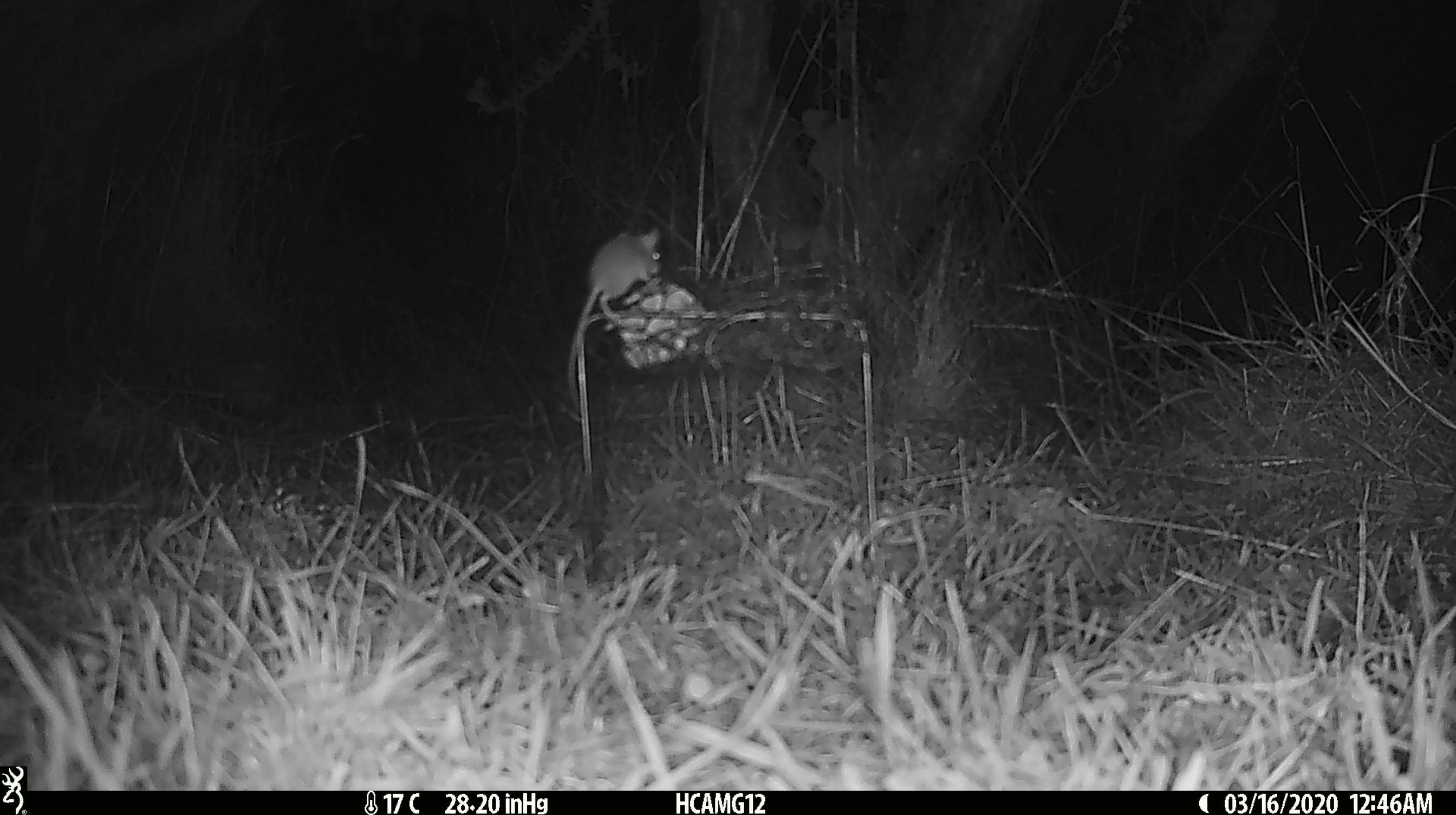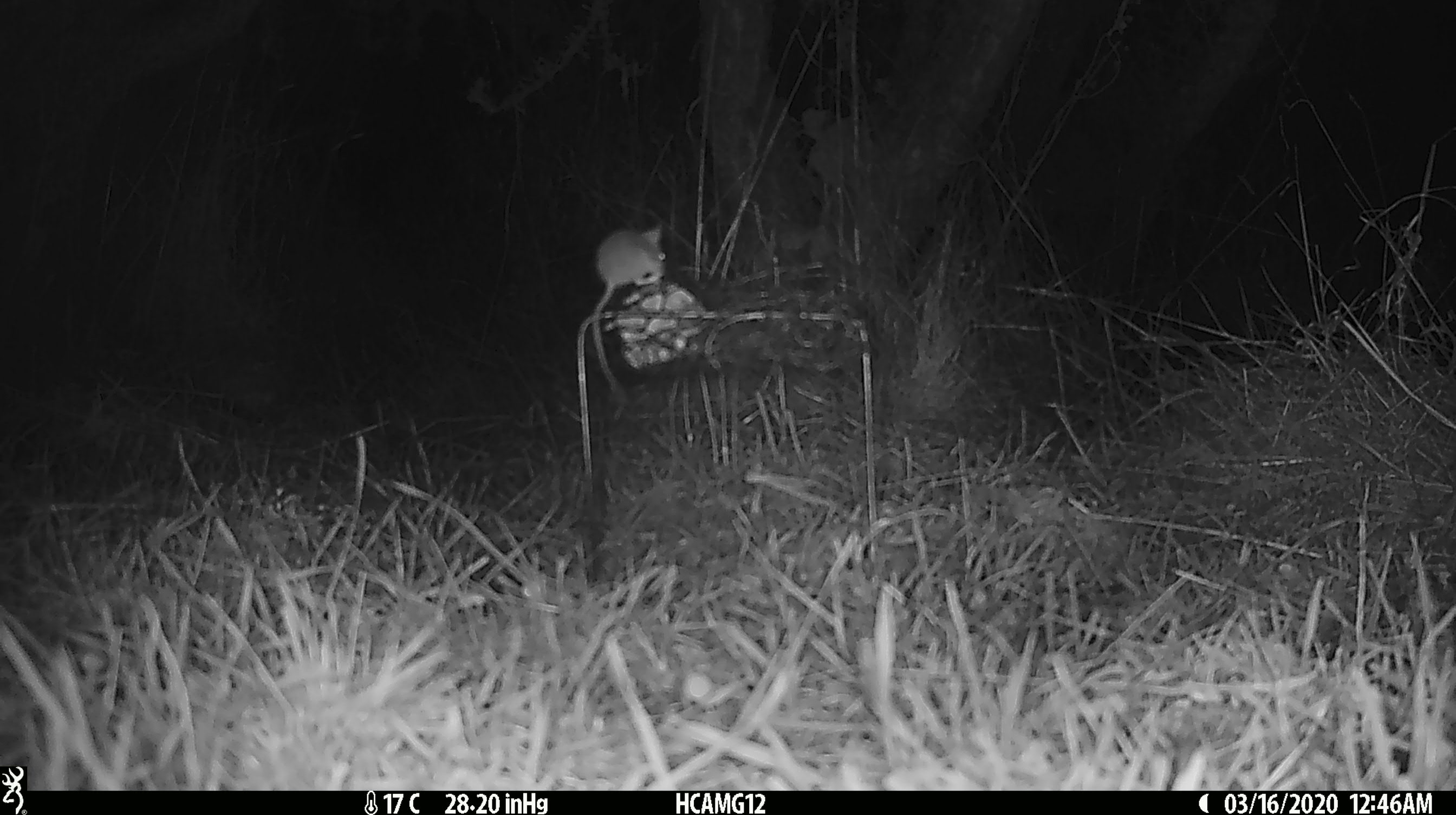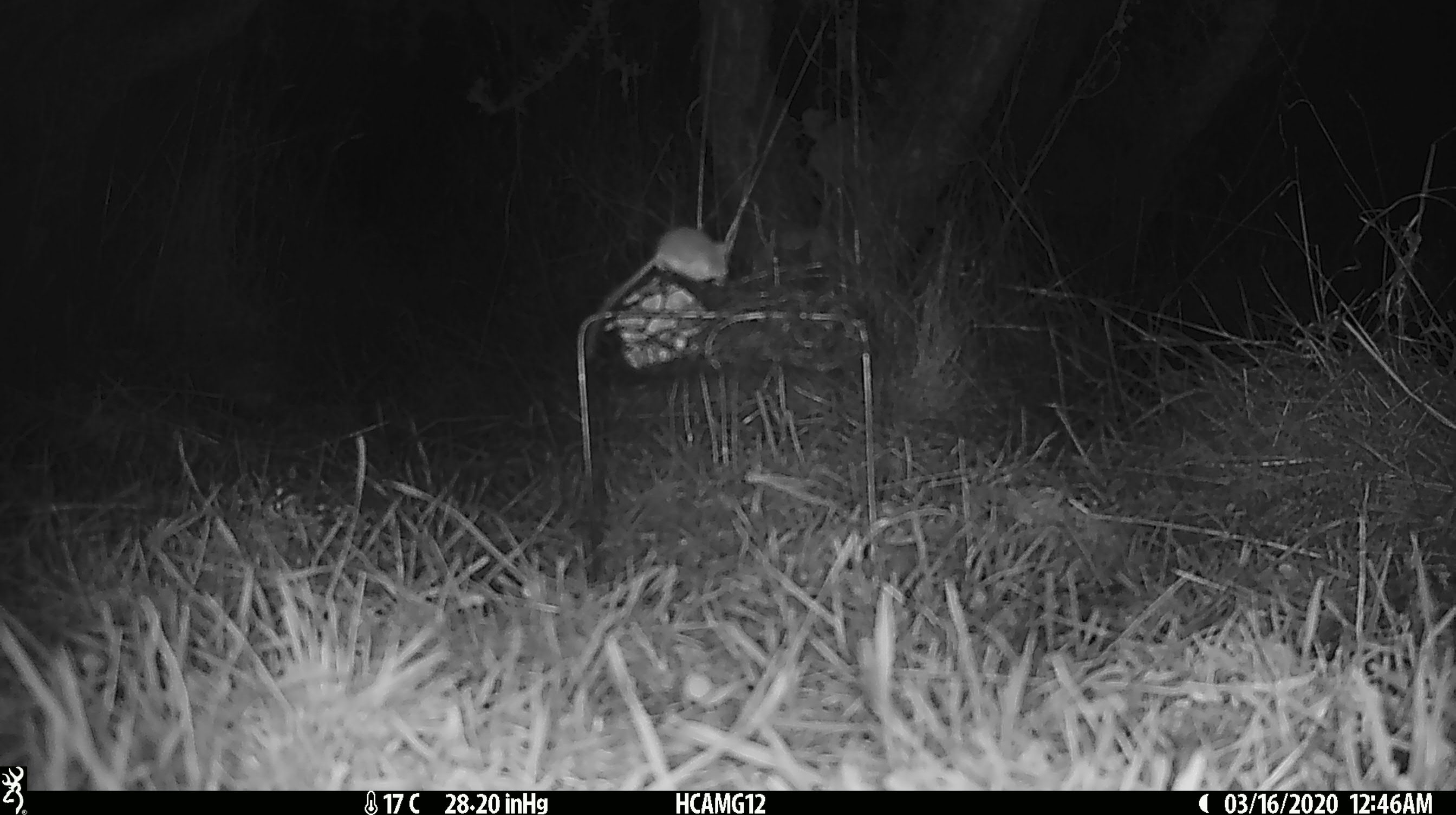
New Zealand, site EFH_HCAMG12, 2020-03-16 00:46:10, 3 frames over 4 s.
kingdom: Animalia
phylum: Chordata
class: Mammalia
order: Rodentia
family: Muridae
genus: Mus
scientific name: Mus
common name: mouse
Mouse (Mus).